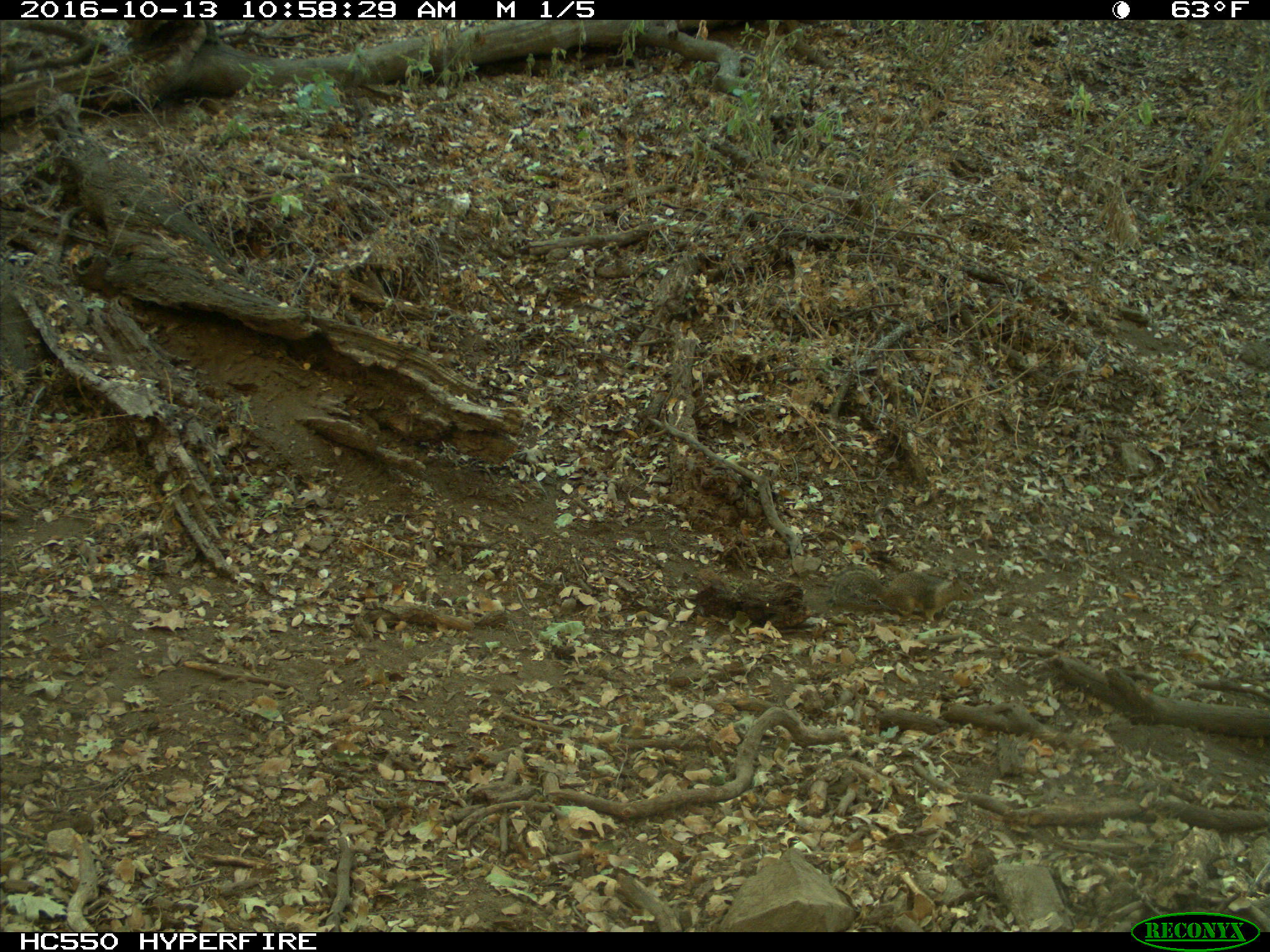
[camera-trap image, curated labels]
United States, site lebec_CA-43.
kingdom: Animalia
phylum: Chordata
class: Mammalia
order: Rodentia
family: Sciuridae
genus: Otospermophilus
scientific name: Otospermophilus beecheyi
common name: california ground squirrel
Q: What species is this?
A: Otospermophilus beecheyi (california ground squirrel).